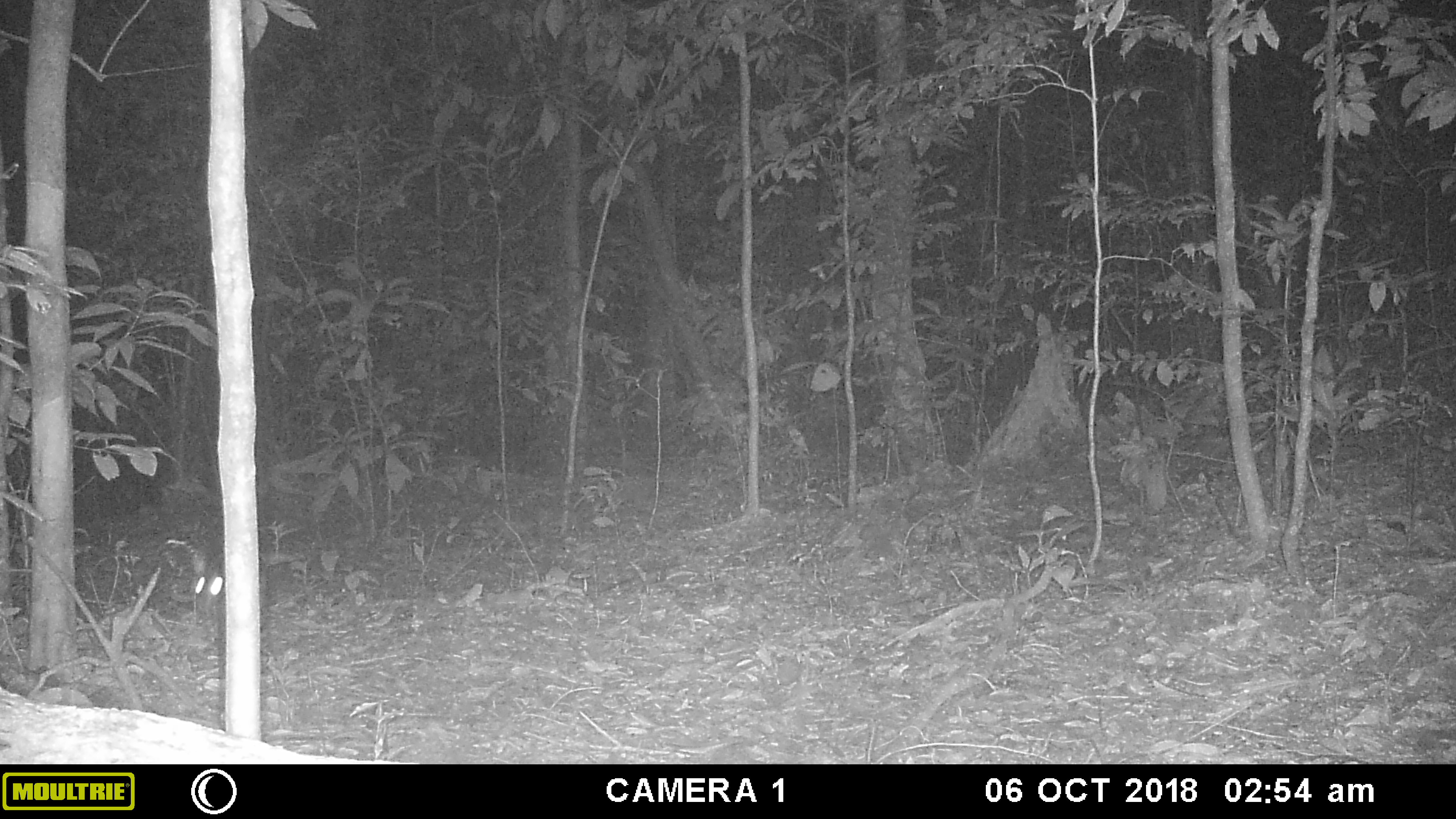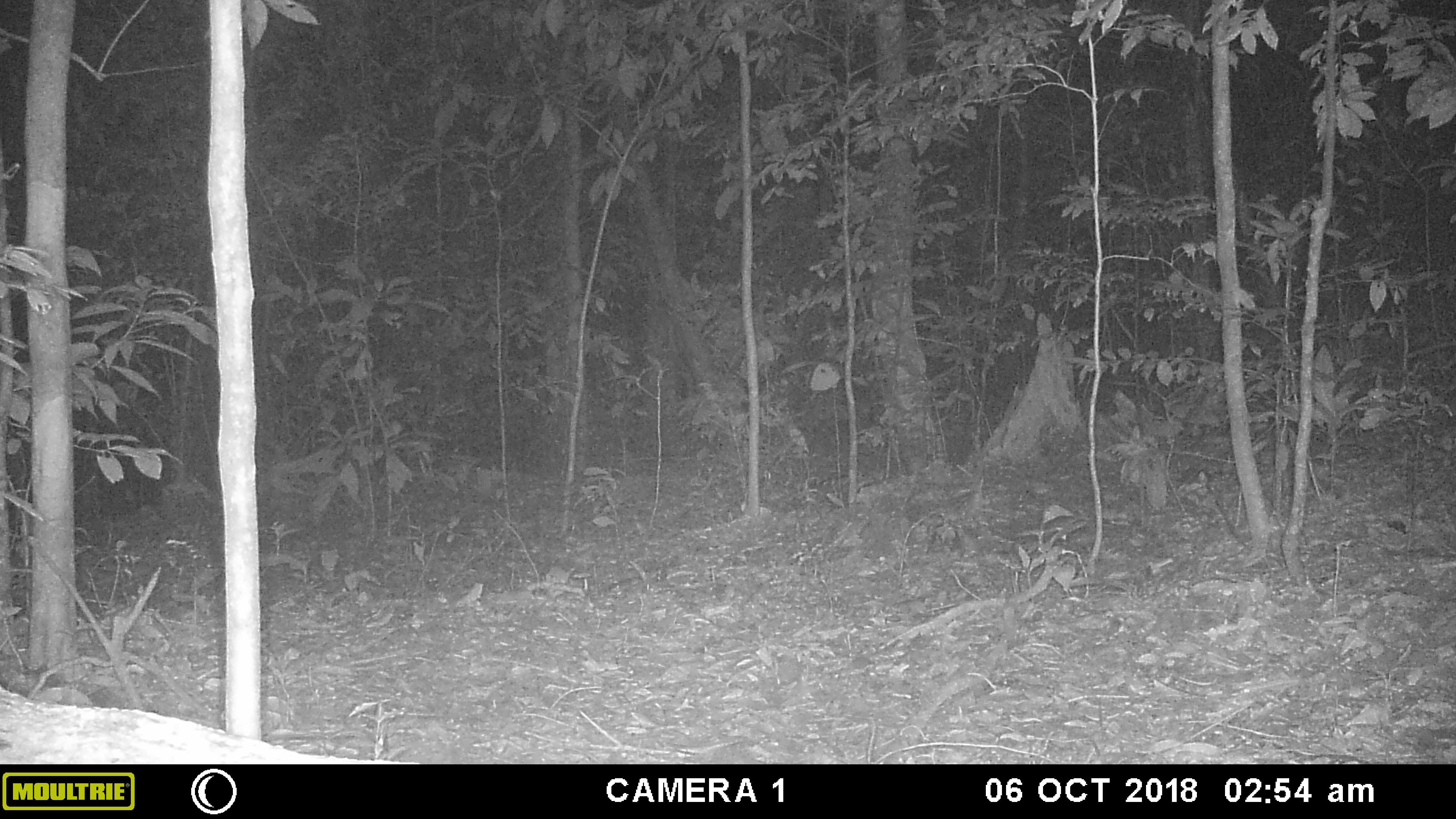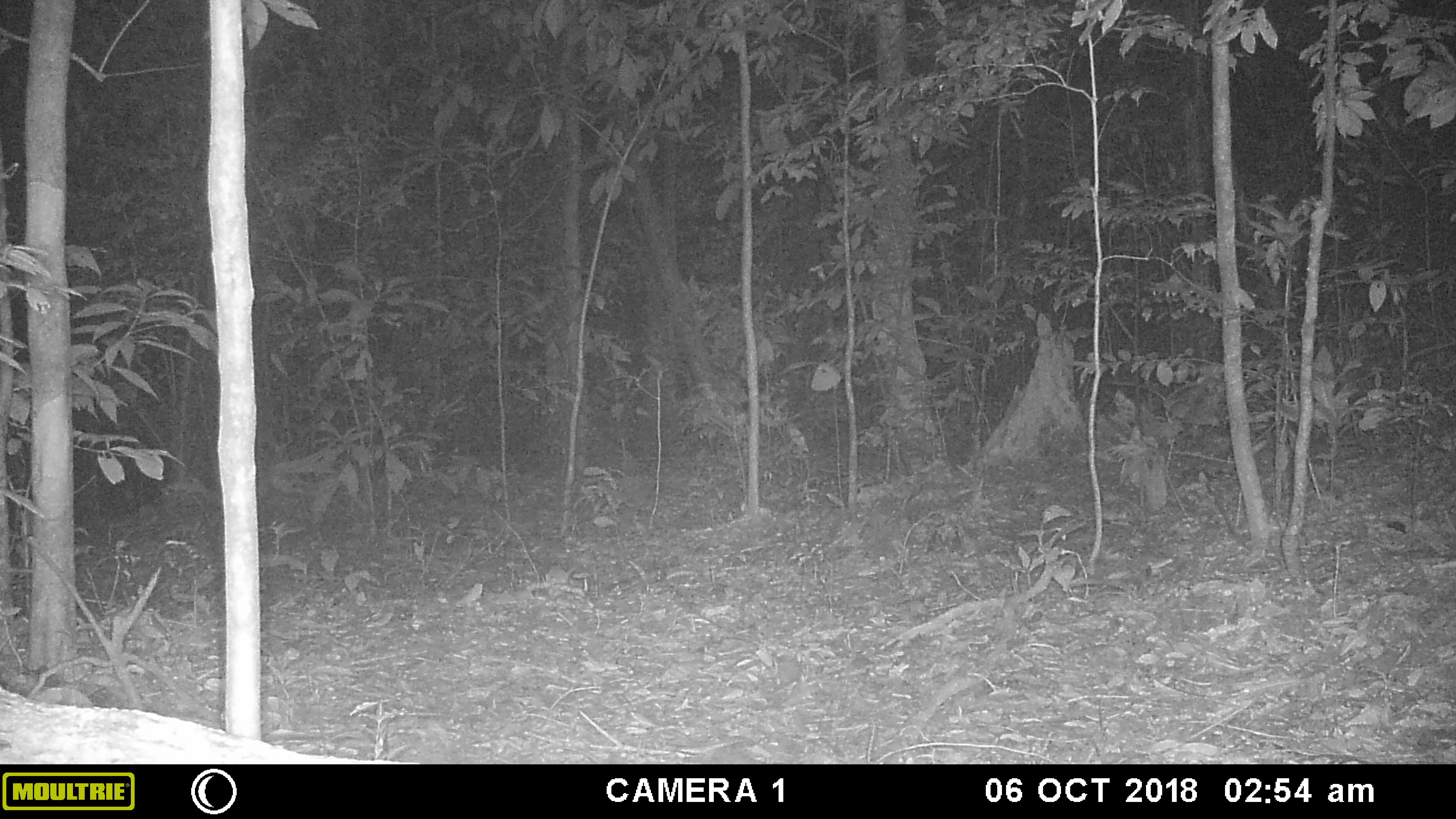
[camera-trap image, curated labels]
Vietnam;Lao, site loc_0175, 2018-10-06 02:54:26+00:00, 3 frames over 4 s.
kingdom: Animalia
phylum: Chordata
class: Mammalia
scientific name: Mammalia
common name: mammal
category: unidentified small mammal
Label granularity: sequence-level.